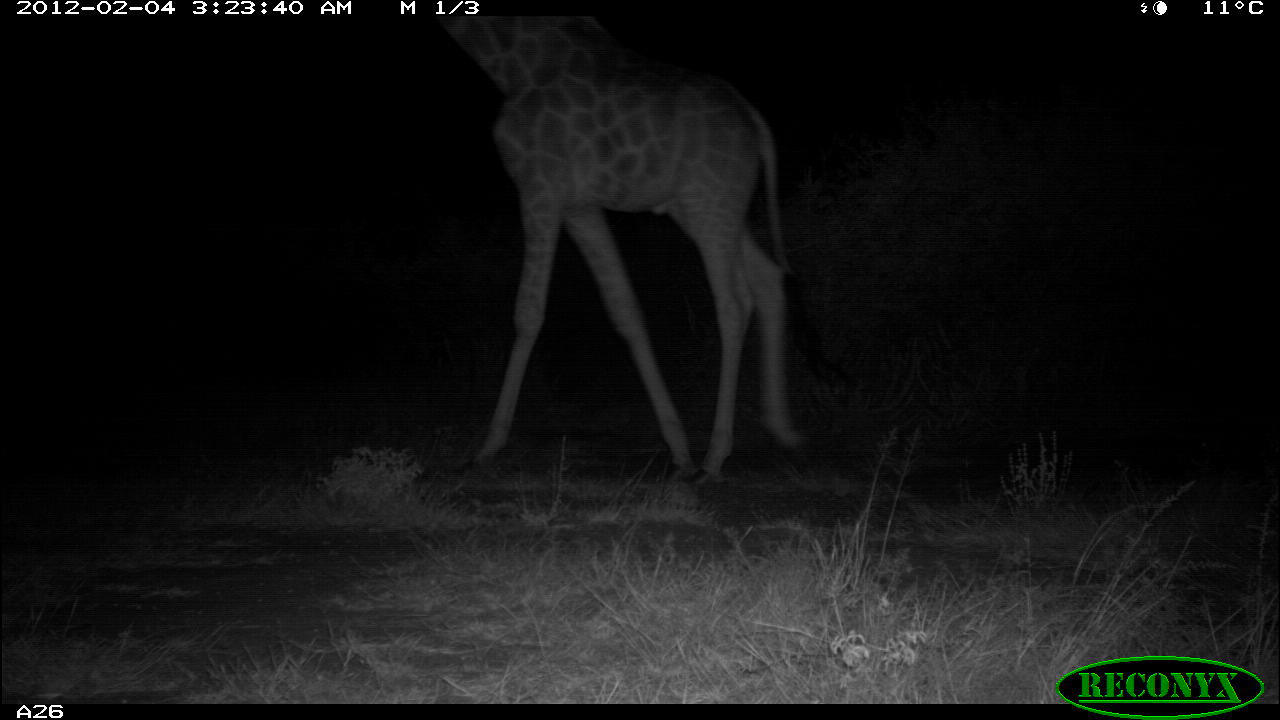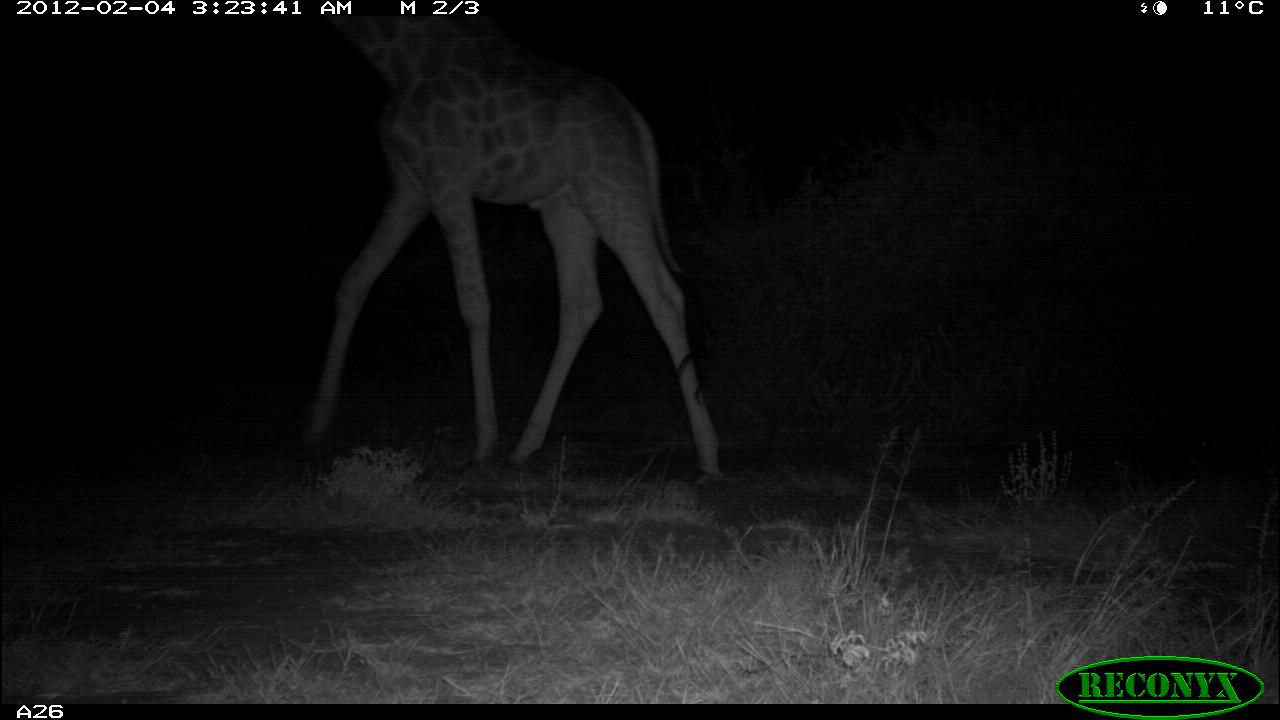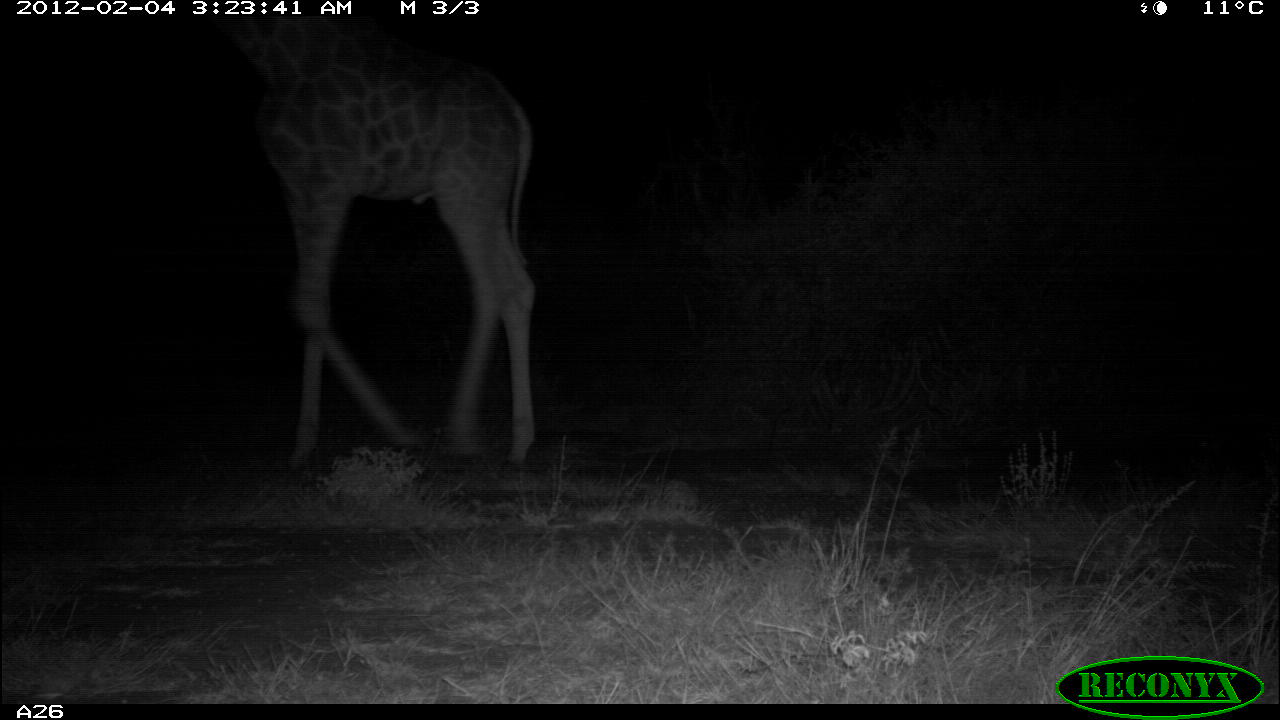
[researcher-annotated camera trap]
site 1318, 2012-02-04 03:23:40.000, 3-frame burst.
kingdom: Animalia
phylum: Chordata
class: Mammalia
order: Artiodactyla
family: Giraffidae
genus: Giraffa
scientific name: Giraffa camelopardalis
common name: giraffe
Giraffa camelopardalis (giraffe), count 1.